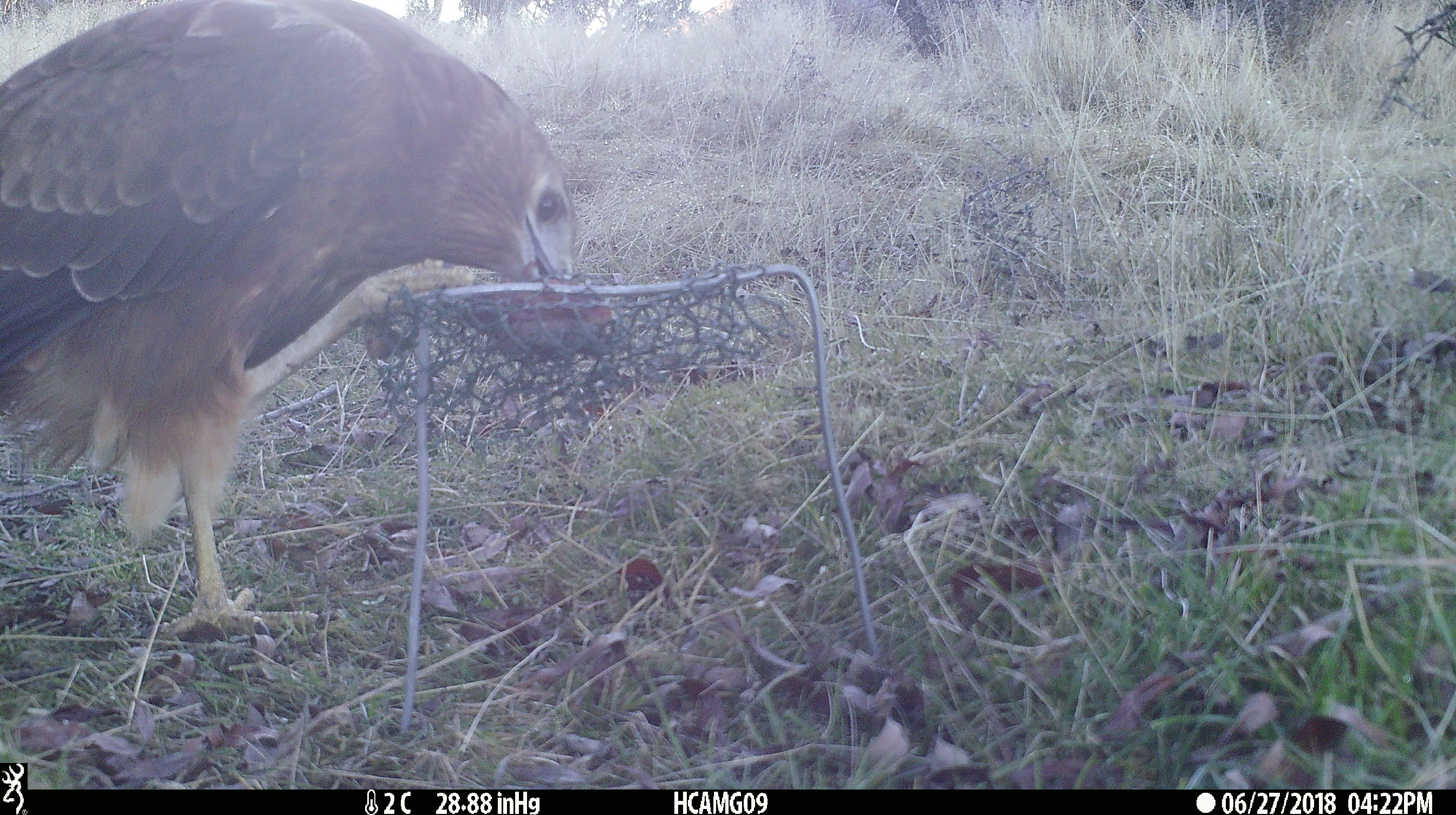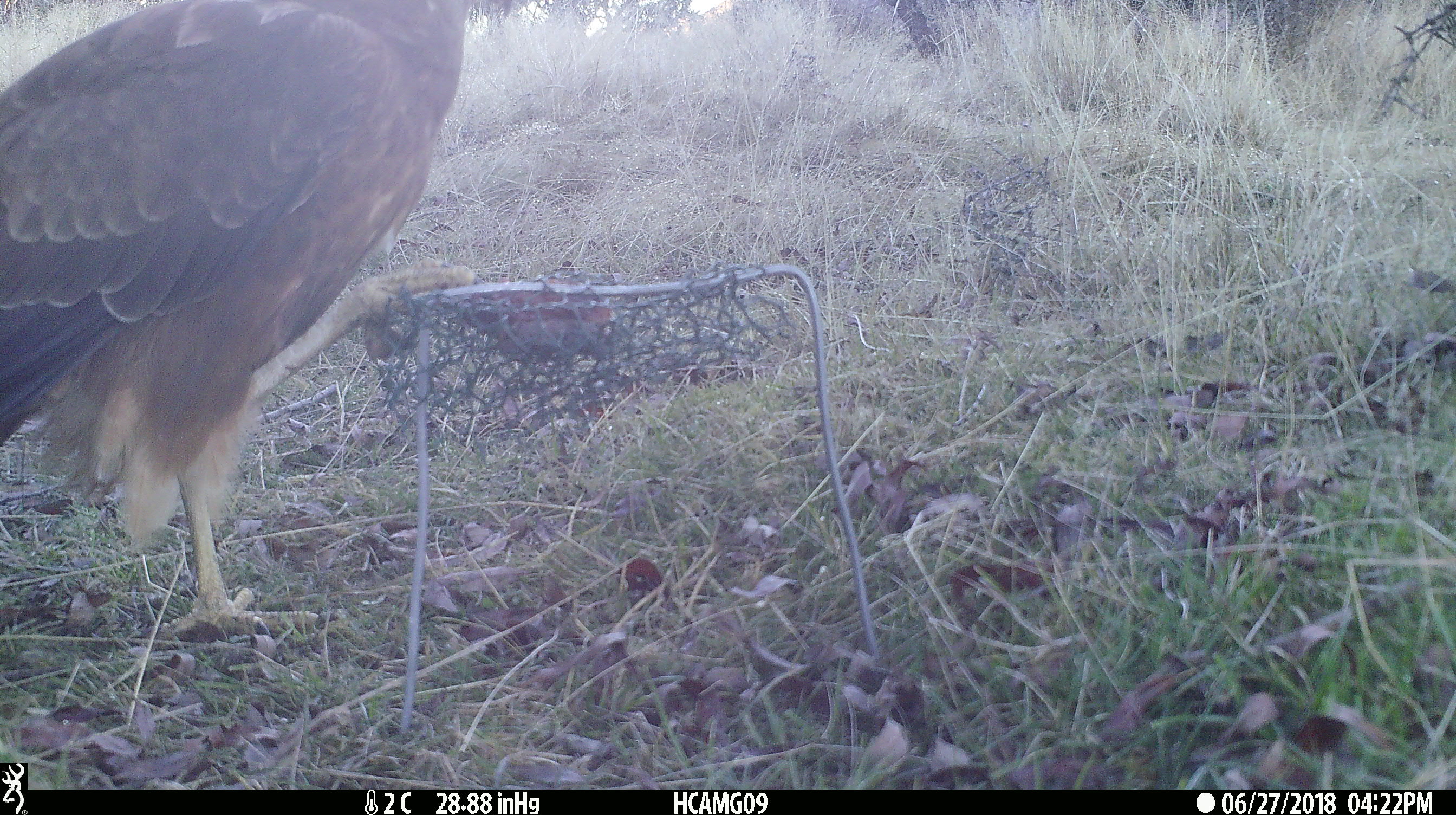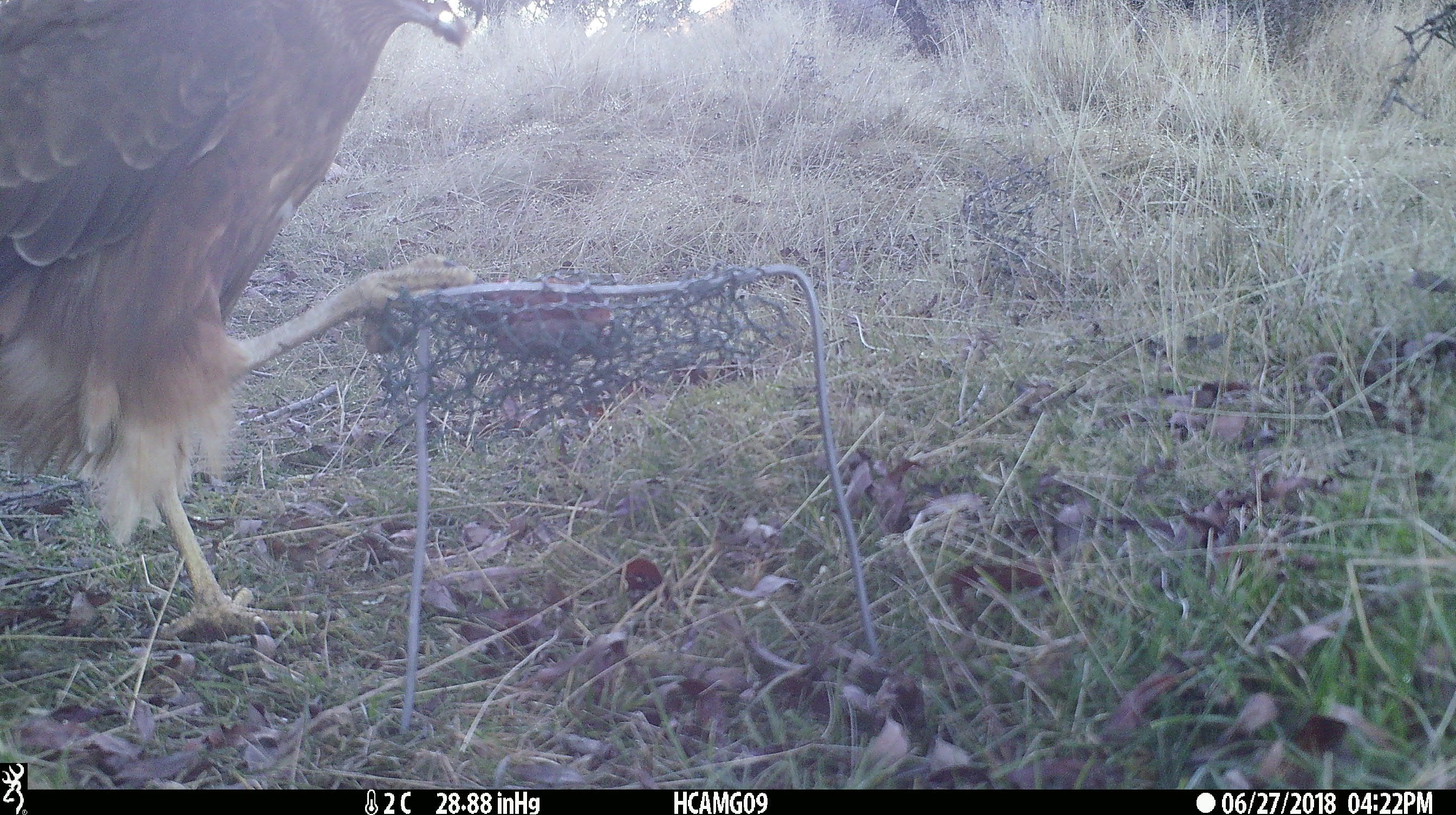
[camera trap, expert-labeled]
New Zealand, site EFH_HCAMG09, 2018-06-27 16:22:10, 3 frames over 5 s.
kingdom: Animalia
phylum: Chordata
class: Aves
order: Accipitriformes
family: Accipitridae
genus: Circus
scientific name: Circus approximans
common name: swamp harrier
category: harrier